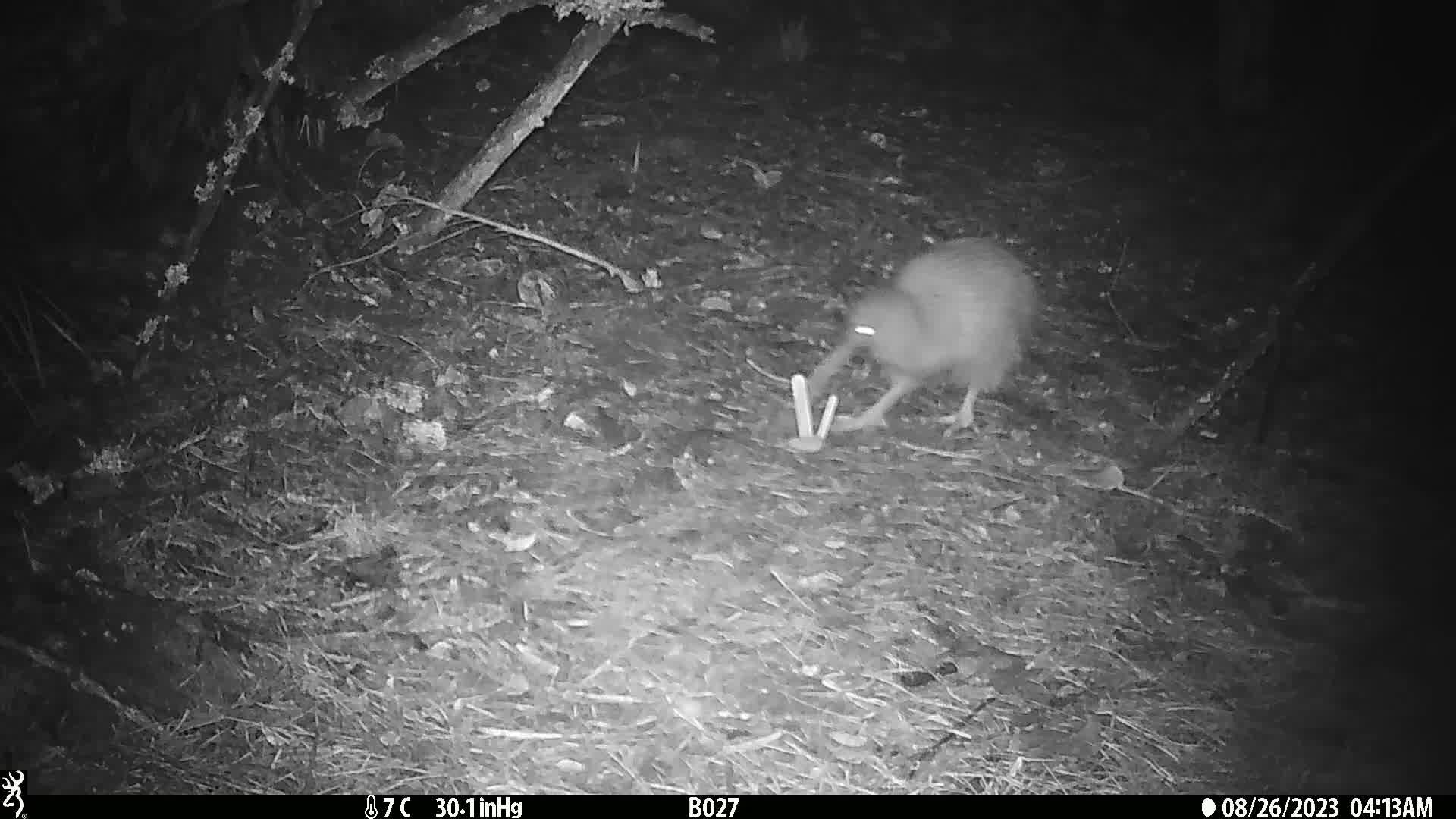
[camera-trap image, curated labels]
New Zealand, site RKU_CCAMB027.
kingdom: Animalia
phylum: Chordata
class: Aves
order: Apterygiformes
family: Apterygidae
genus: Apteryx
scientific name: Apteryx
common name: kiwi